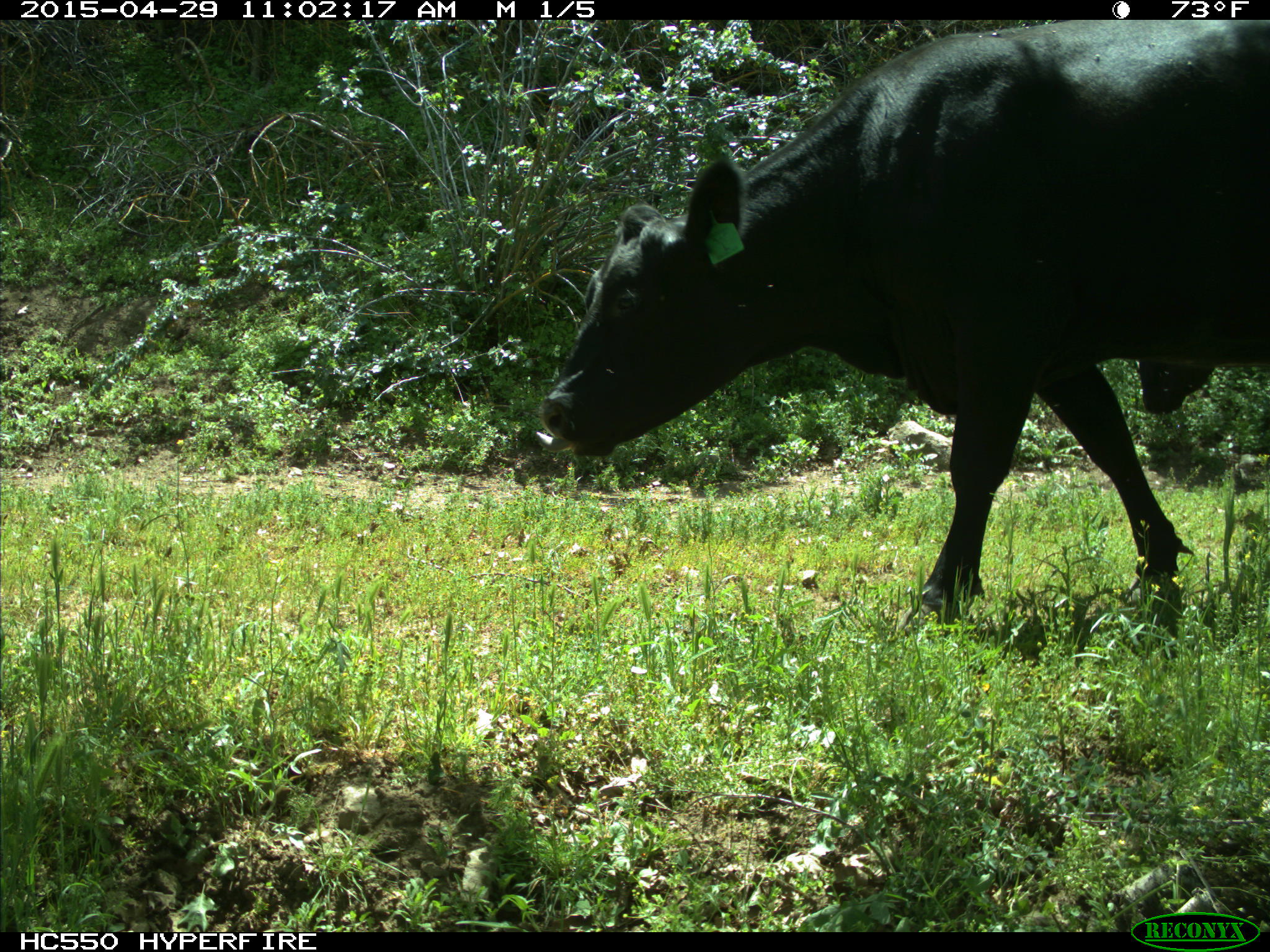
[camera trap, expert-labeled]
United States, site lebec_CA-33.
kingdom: Animalia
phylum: Chordata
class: Mammalia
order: Artiodactyla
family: Bovidae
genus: Bos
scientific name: Bos taurus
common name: domestic cow